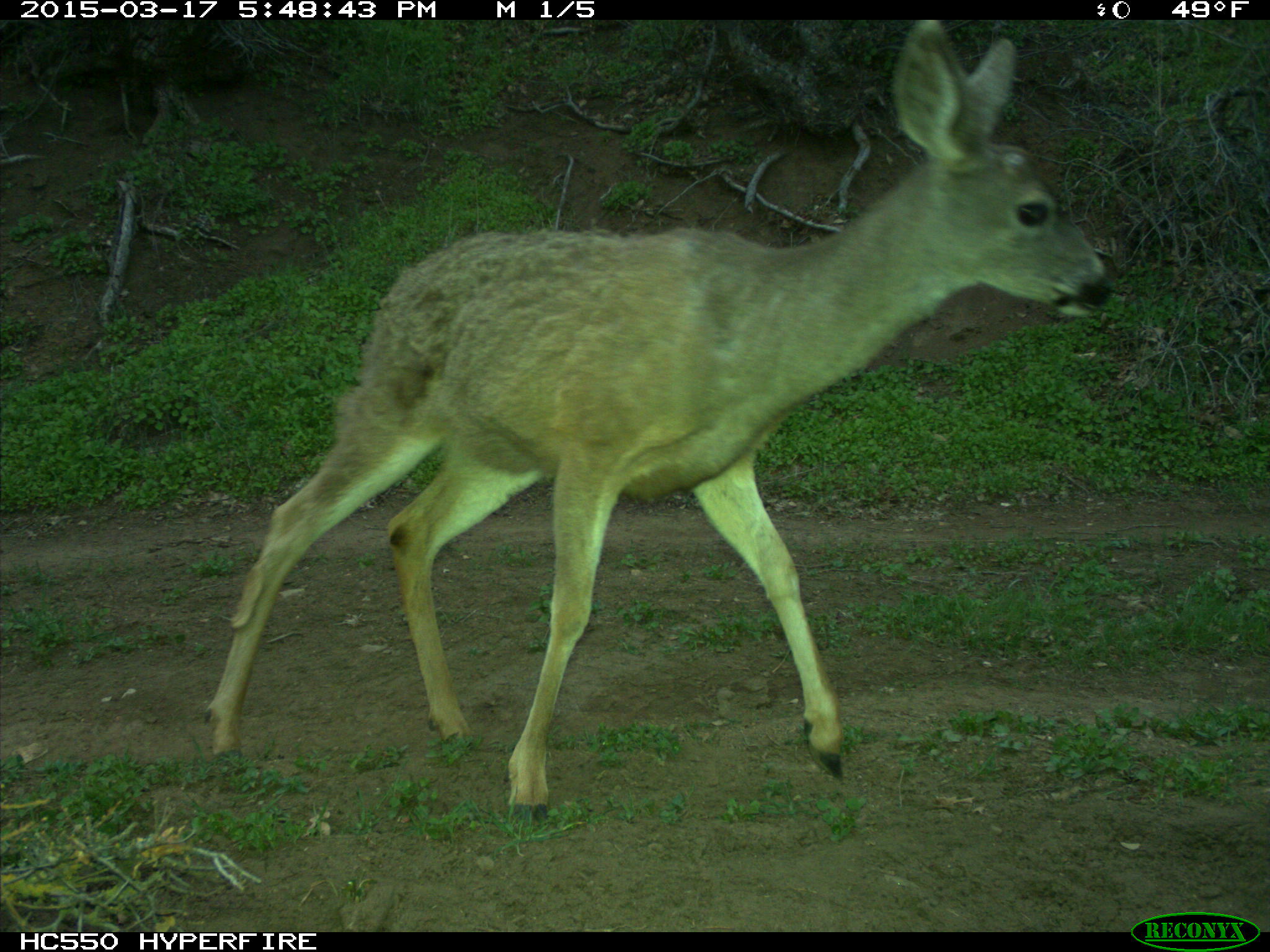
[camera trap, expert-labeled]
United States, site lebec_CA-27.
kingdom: Animalia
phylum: Chordata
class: Mammalia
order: Artiodactyla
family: Cervidae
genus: Odocoileus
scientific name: Odocoileus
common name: deer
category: unidentified deer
Unidentified deer (deer) (Odocoileus).